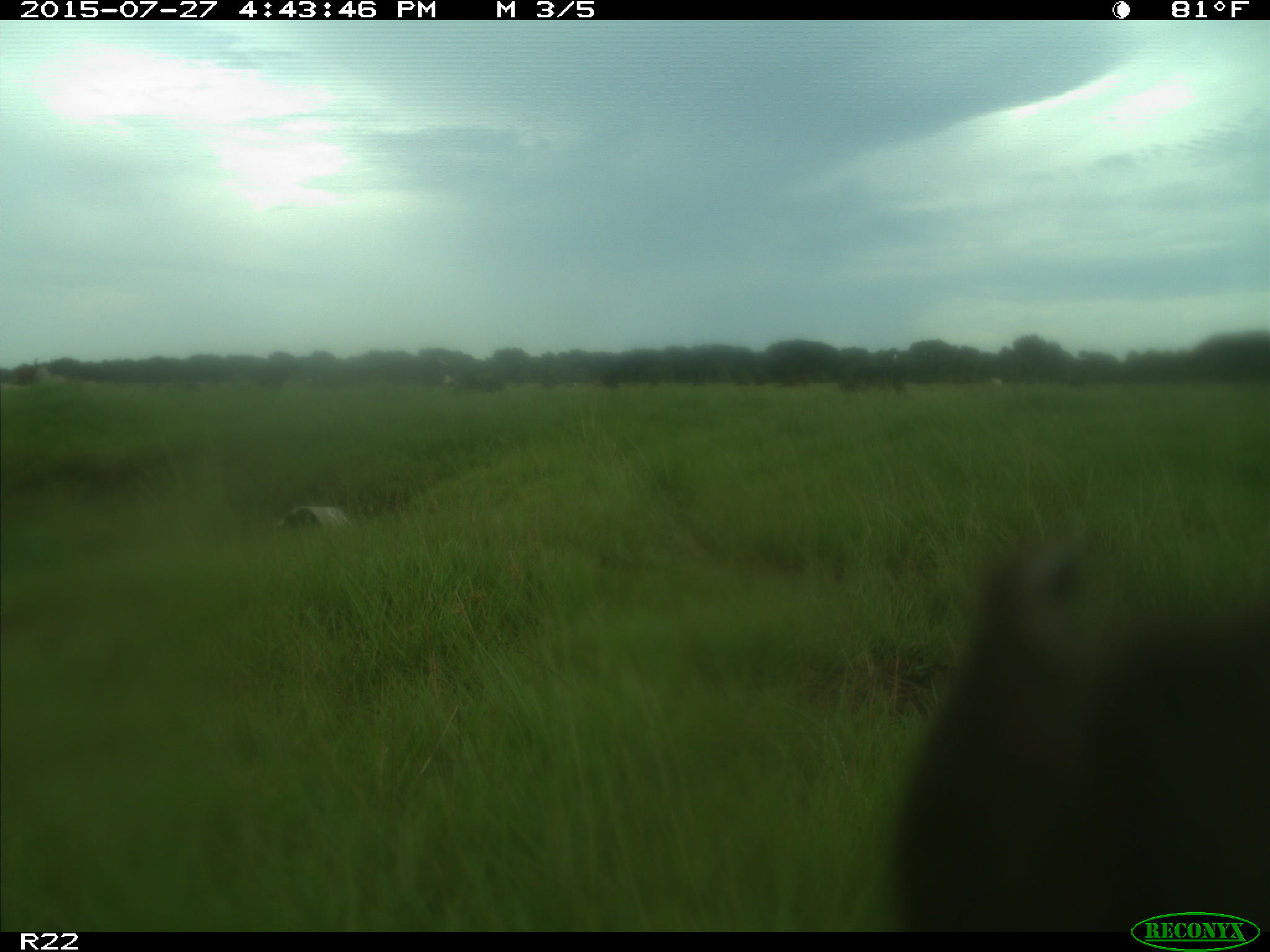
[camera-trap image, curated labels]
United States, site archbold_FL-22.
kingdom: Animalia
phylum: Chordata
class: Mammalia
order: Artiodactyla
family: Bovidae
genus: Bos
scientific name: Bos taurus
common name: domestic cow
Bos taurus (domestic cow).